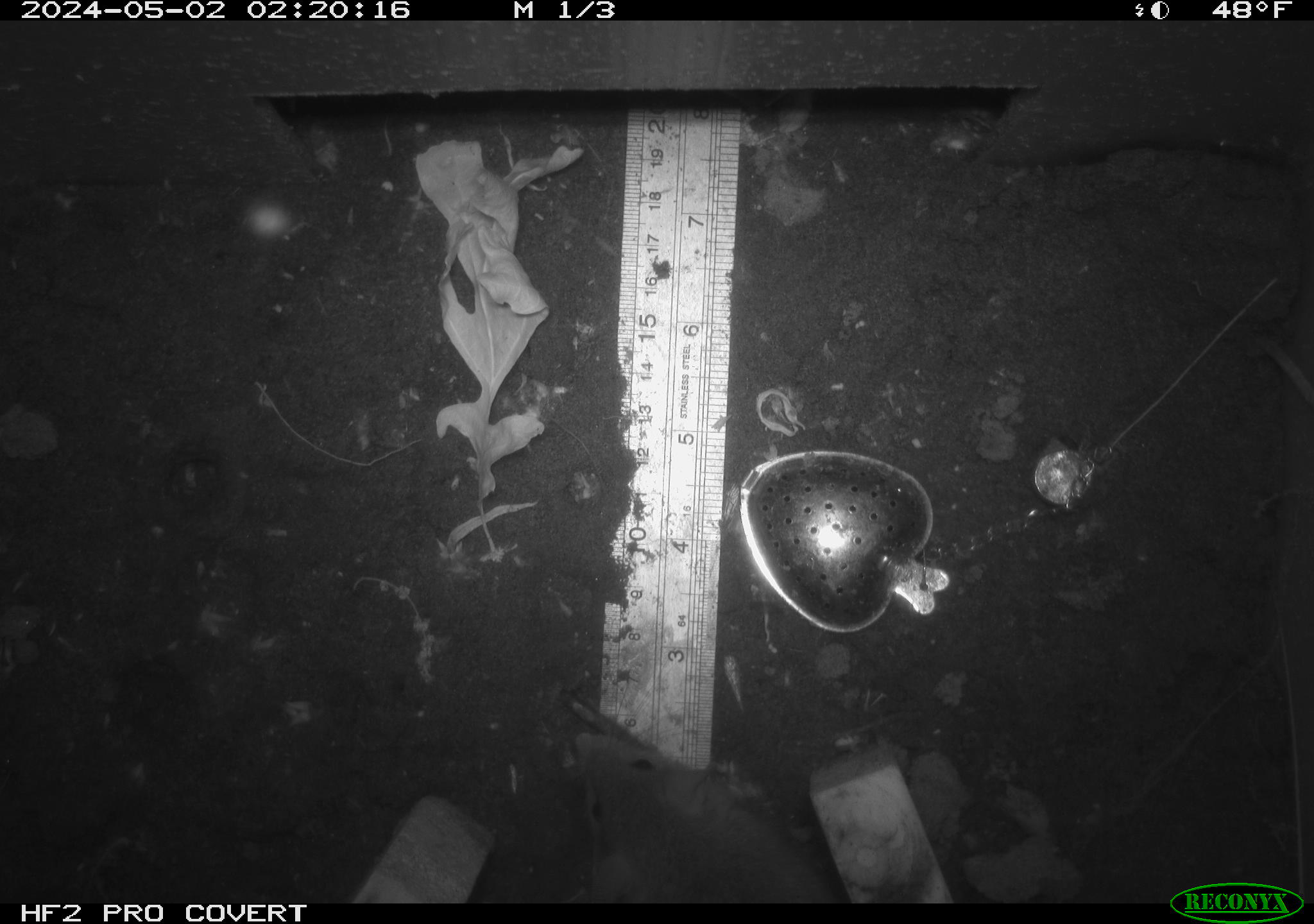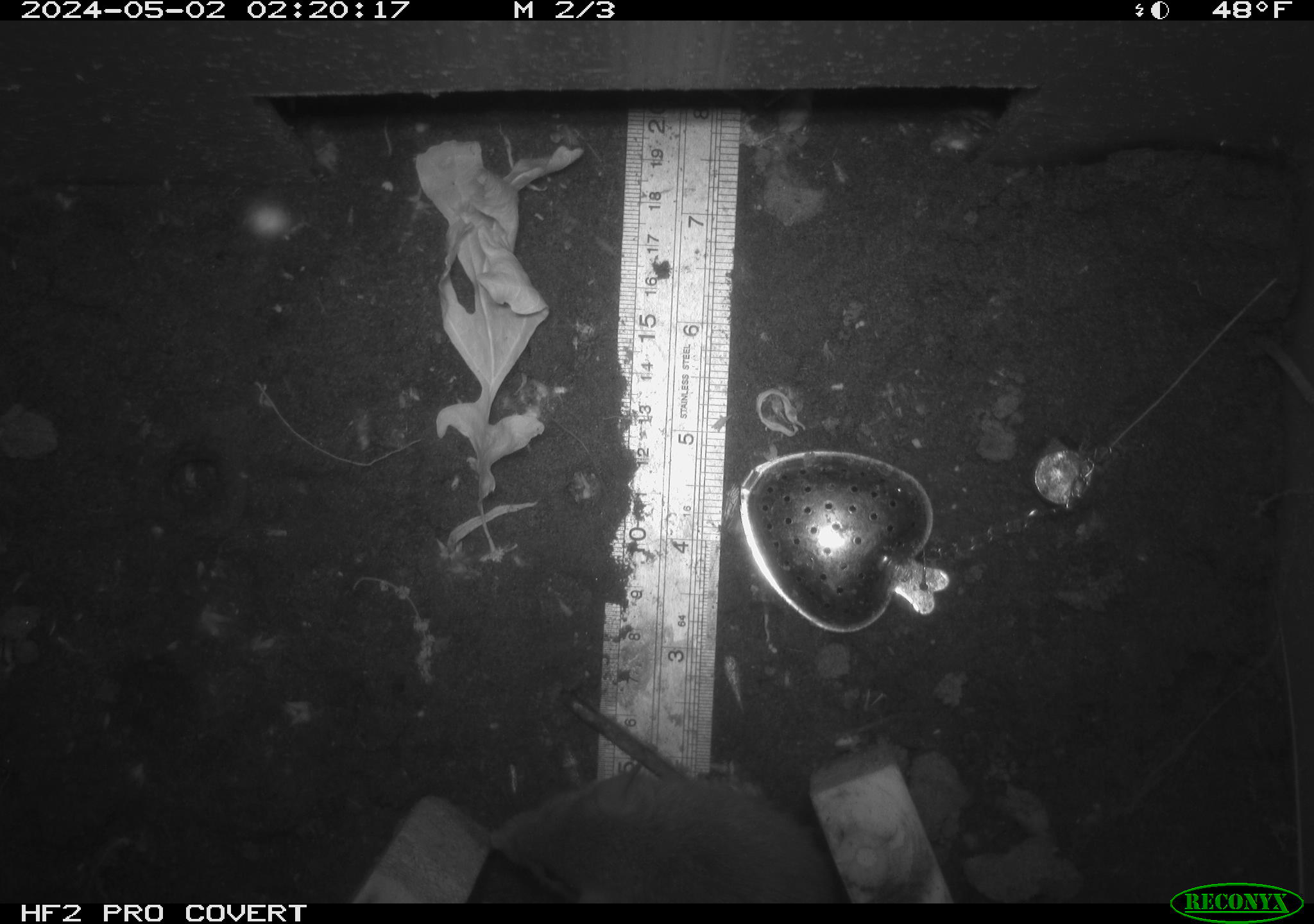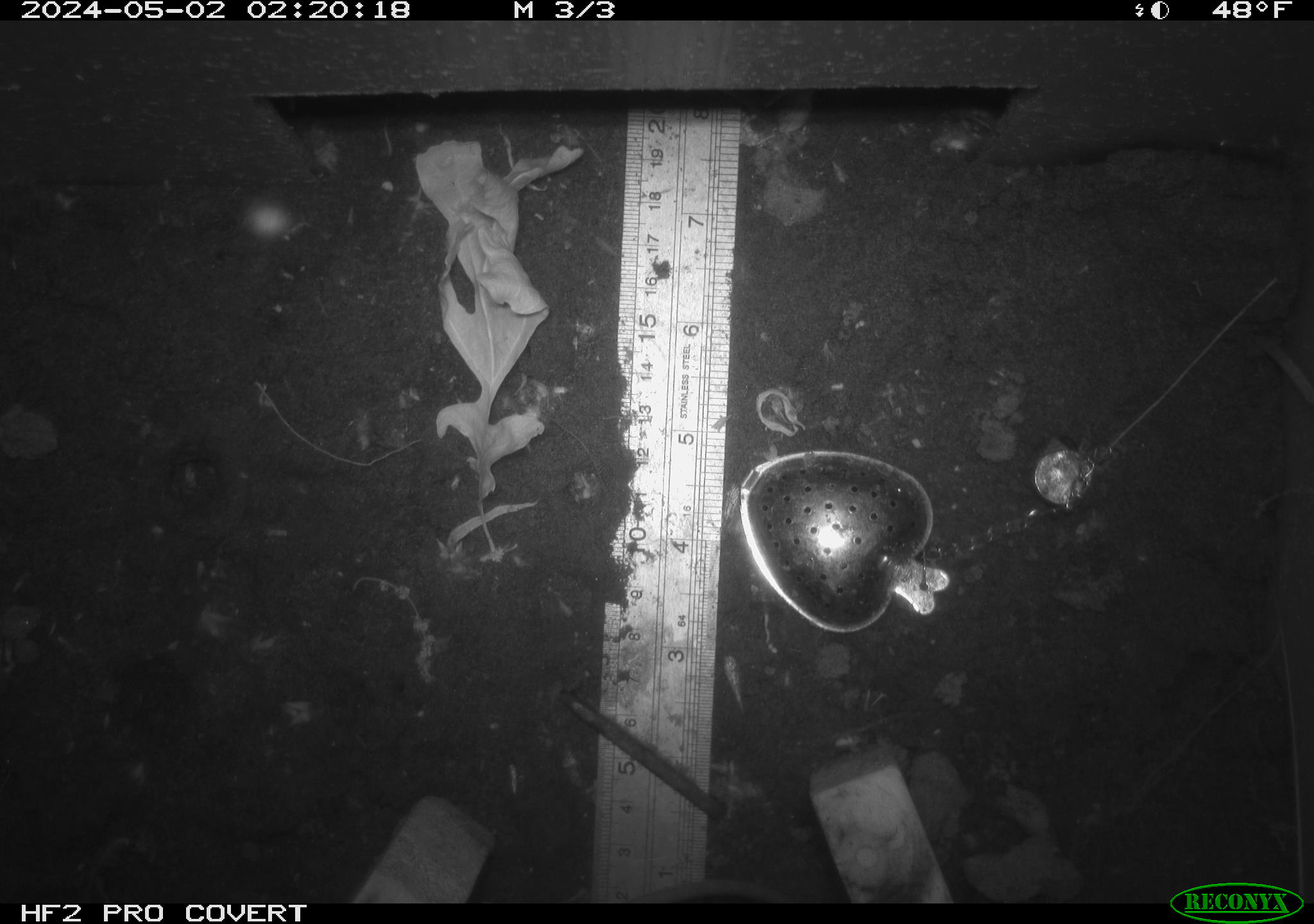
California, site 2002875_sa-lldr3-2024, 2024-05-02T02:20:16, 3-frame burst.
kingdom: Animalia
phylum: Chordata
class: Mammalia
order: Rodentia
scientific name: Rodentia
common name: rodent